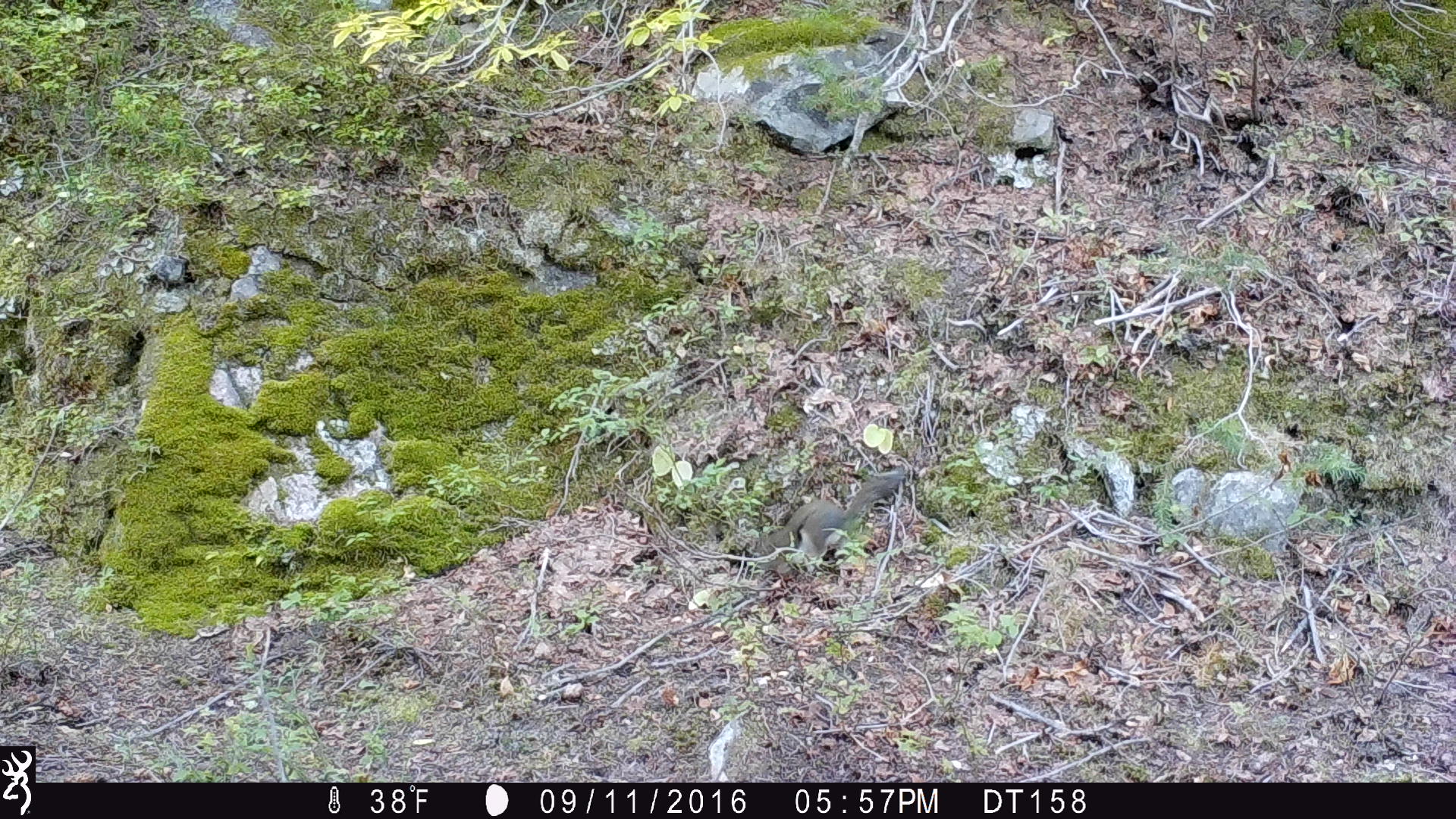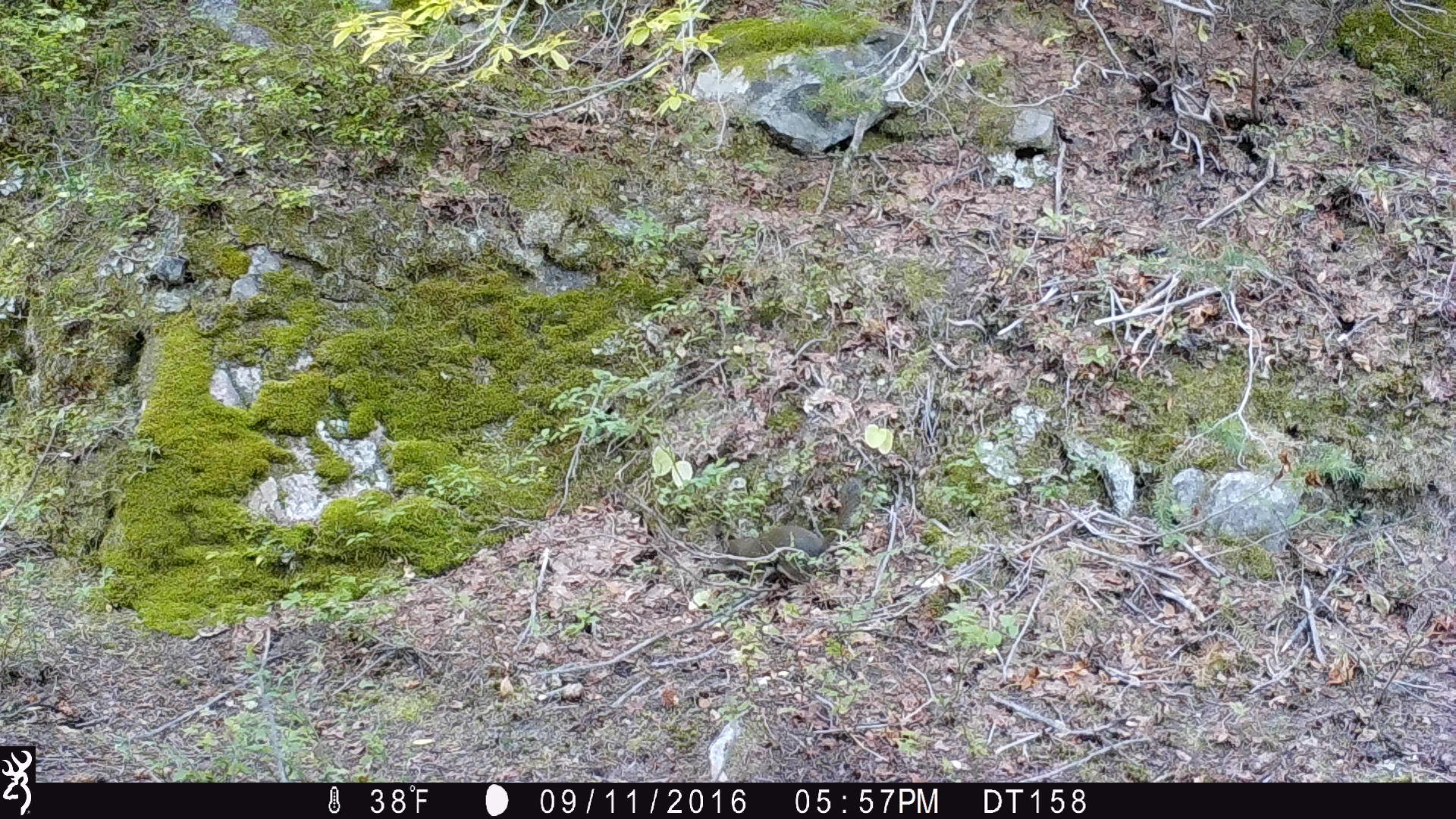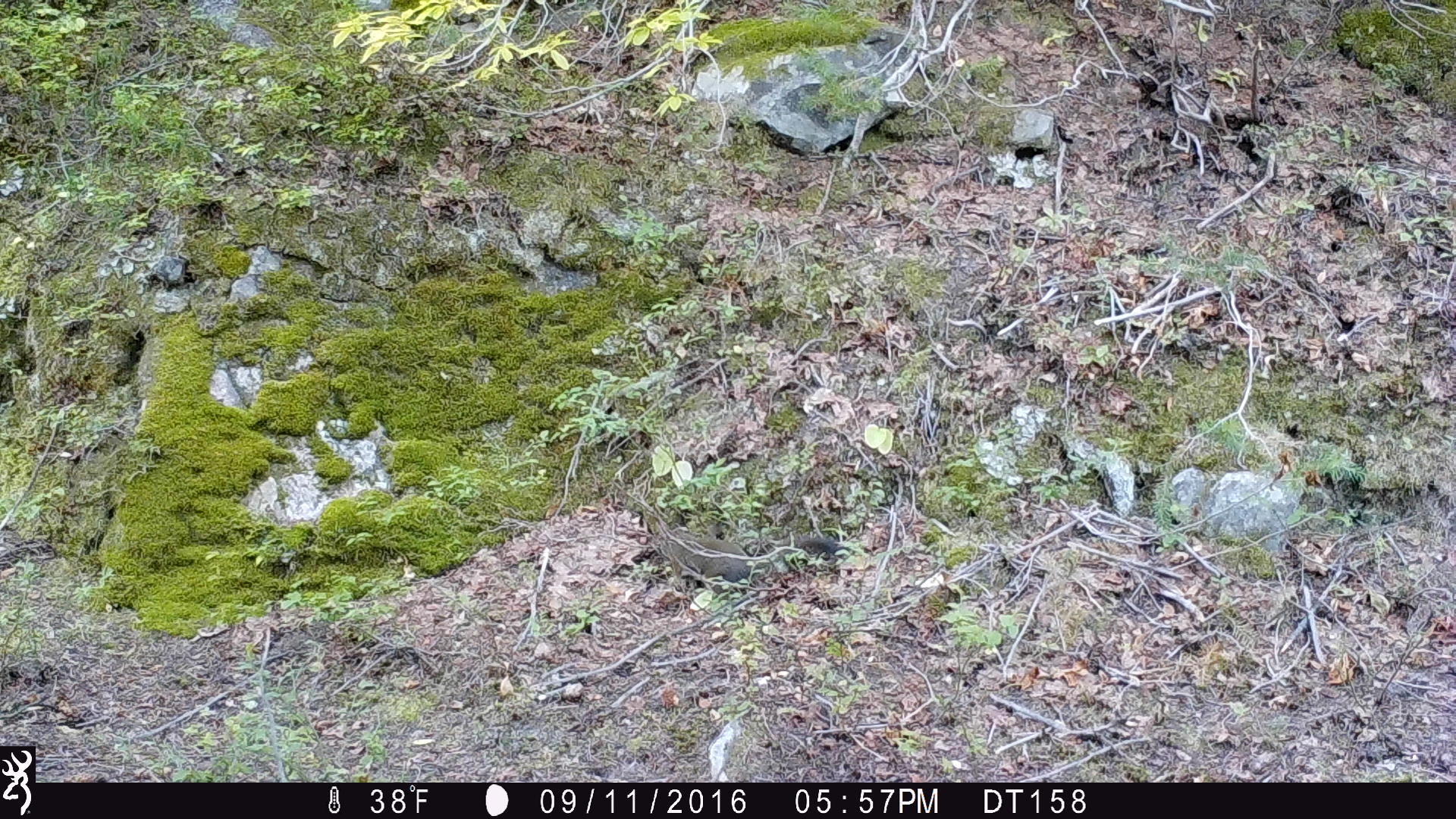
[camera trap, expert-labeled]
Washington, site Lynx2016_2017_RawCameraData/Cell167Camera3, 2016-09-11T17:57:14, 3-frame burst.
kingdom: Animalia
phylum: Chordata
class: Mammalia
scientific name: Mammalia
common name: small mammal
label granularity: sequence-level